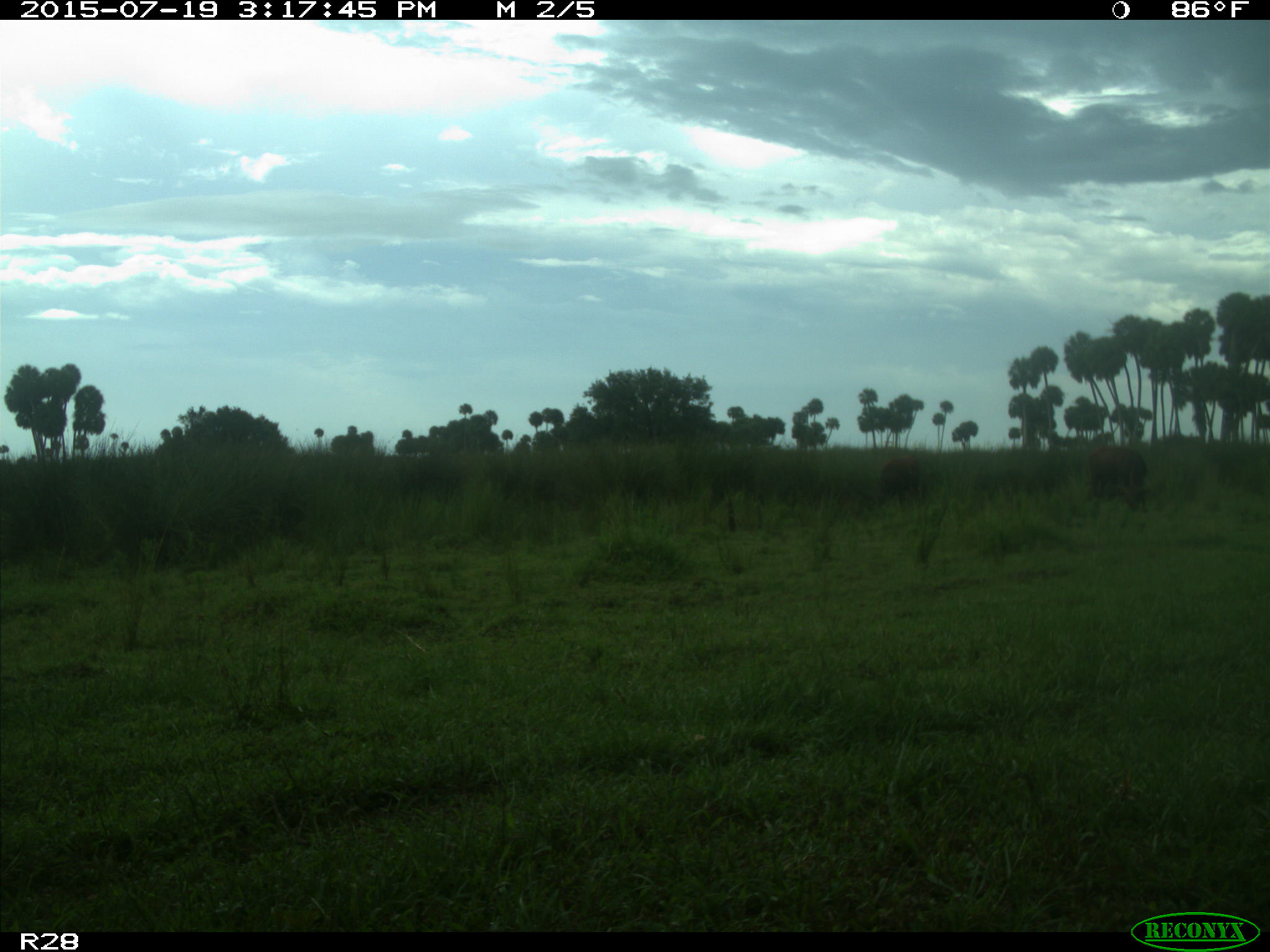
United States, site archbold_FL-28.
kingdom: Animalia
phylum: Chordata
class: Mammalia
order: Artiodactyla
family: Bovidae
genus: Bos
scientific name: Bos taurus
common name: domestic cow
Bos taurus (domestic cow).